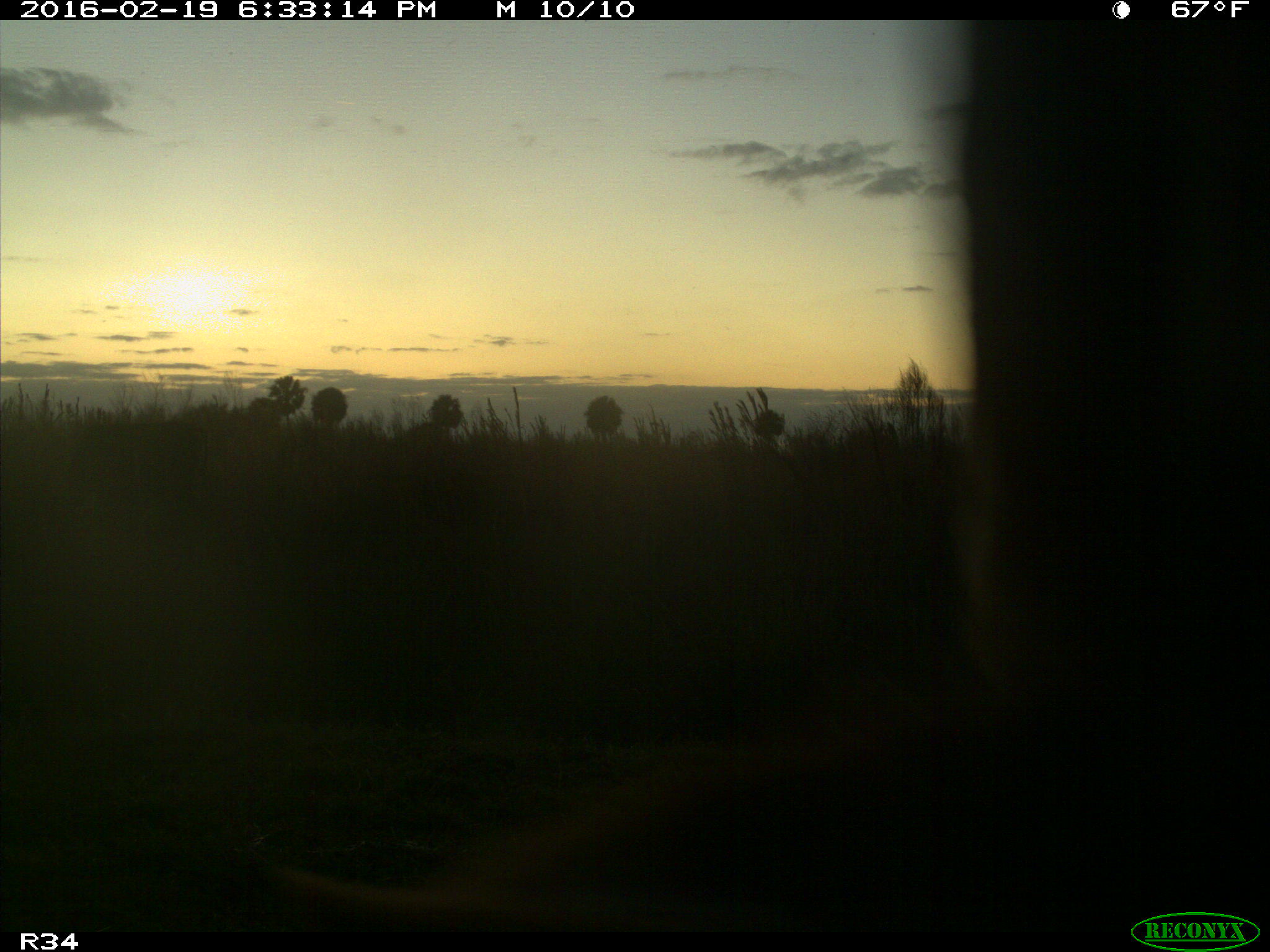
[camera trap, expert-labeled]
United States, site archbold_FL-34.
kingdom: Animalia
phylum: Chordata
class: Mammalia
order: Artiodactyla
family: Bovidae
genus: Bos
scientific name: Bos taurus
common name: domestic cow